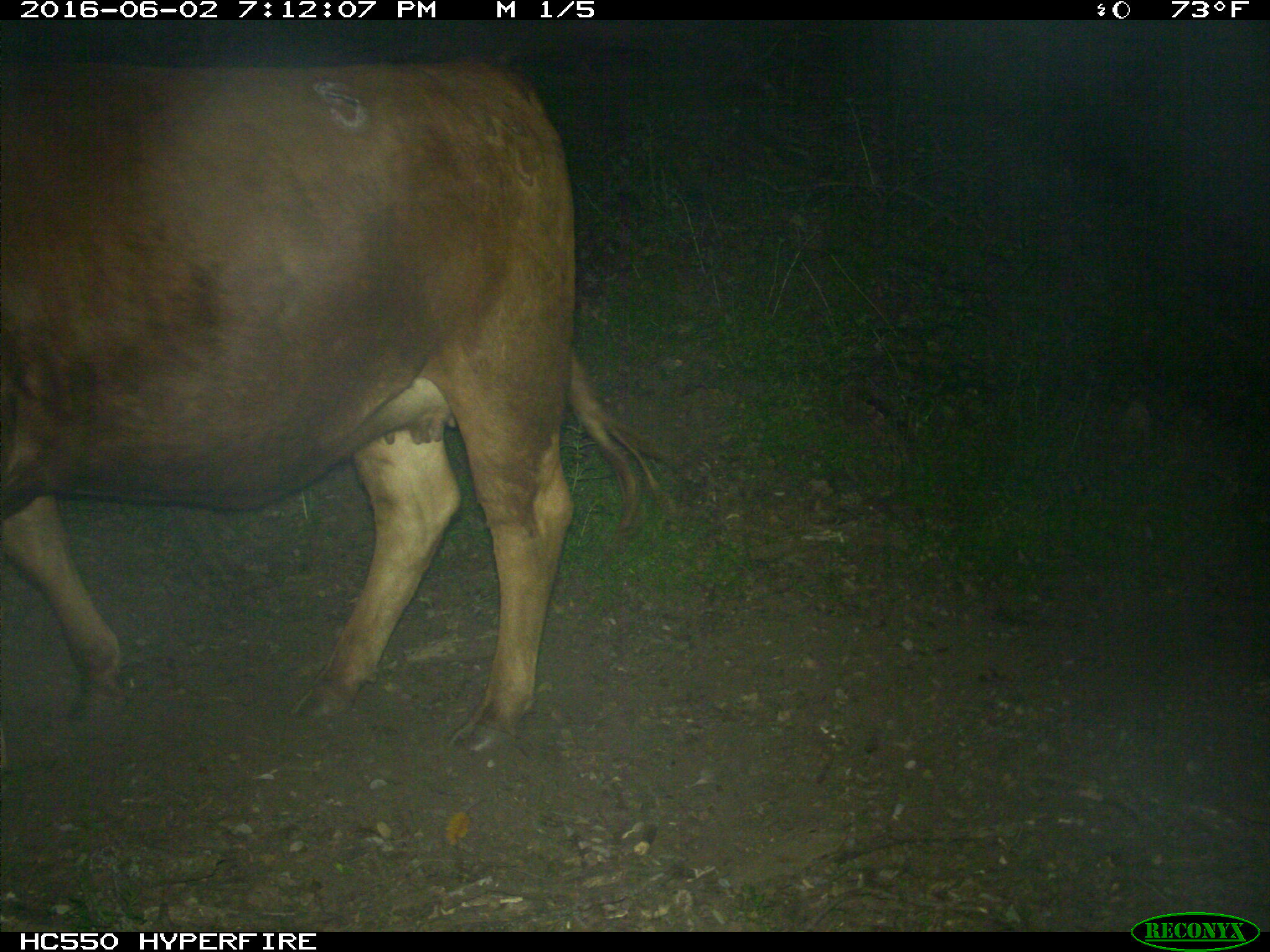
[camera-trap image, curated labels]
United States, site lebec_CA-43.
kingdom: Animalia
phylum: Chordata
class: Mammalia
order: Artiodactyla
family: Bovidae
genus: Bos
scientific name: Bos taurus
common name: domestic cow